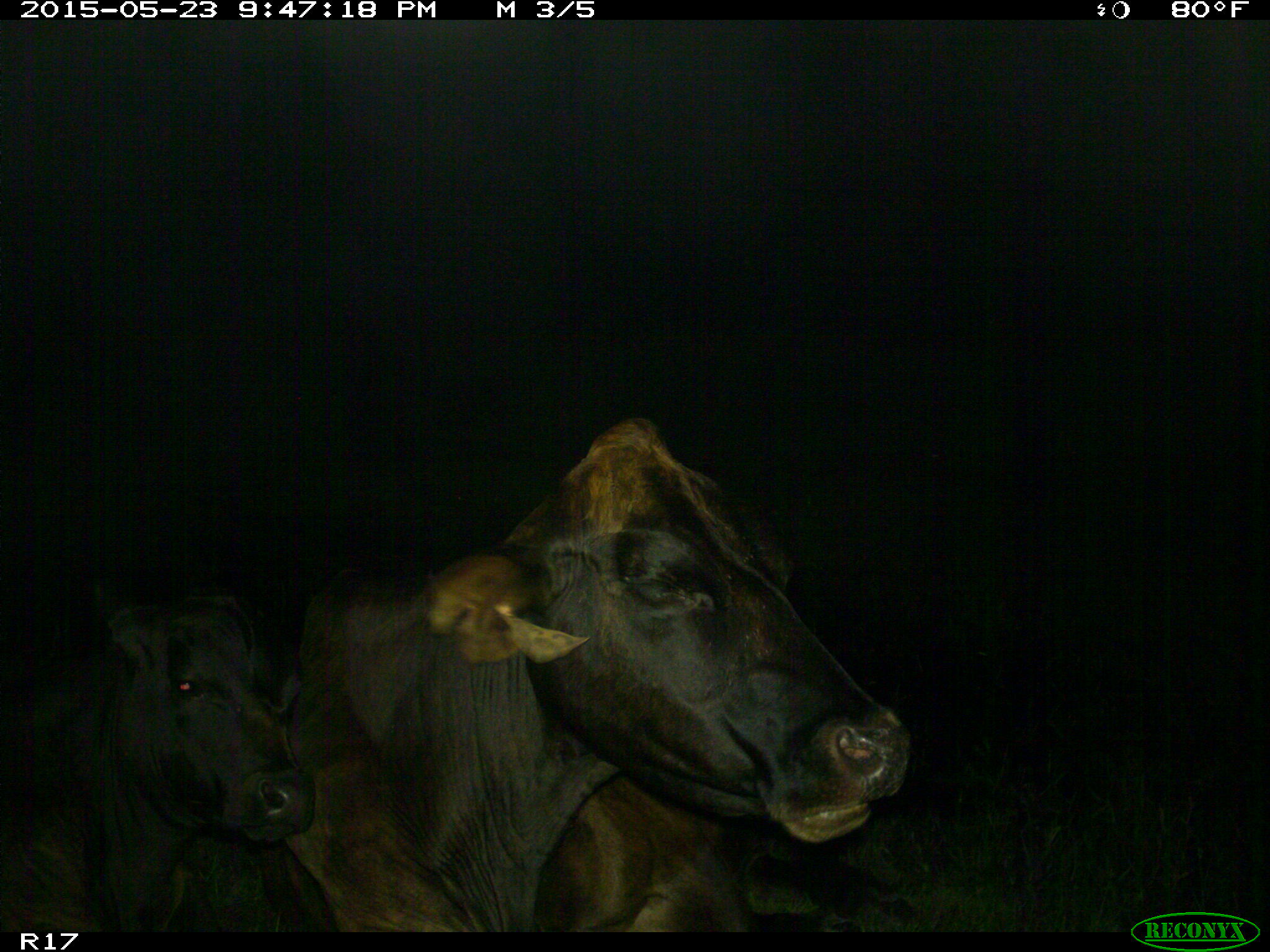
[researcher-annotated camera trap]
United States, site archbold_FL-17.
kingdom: Animalia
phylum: Chordata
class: Mammalia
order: Artiodactyla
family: Bovidae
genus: Bos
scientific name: Bos taurus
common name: domestic cow